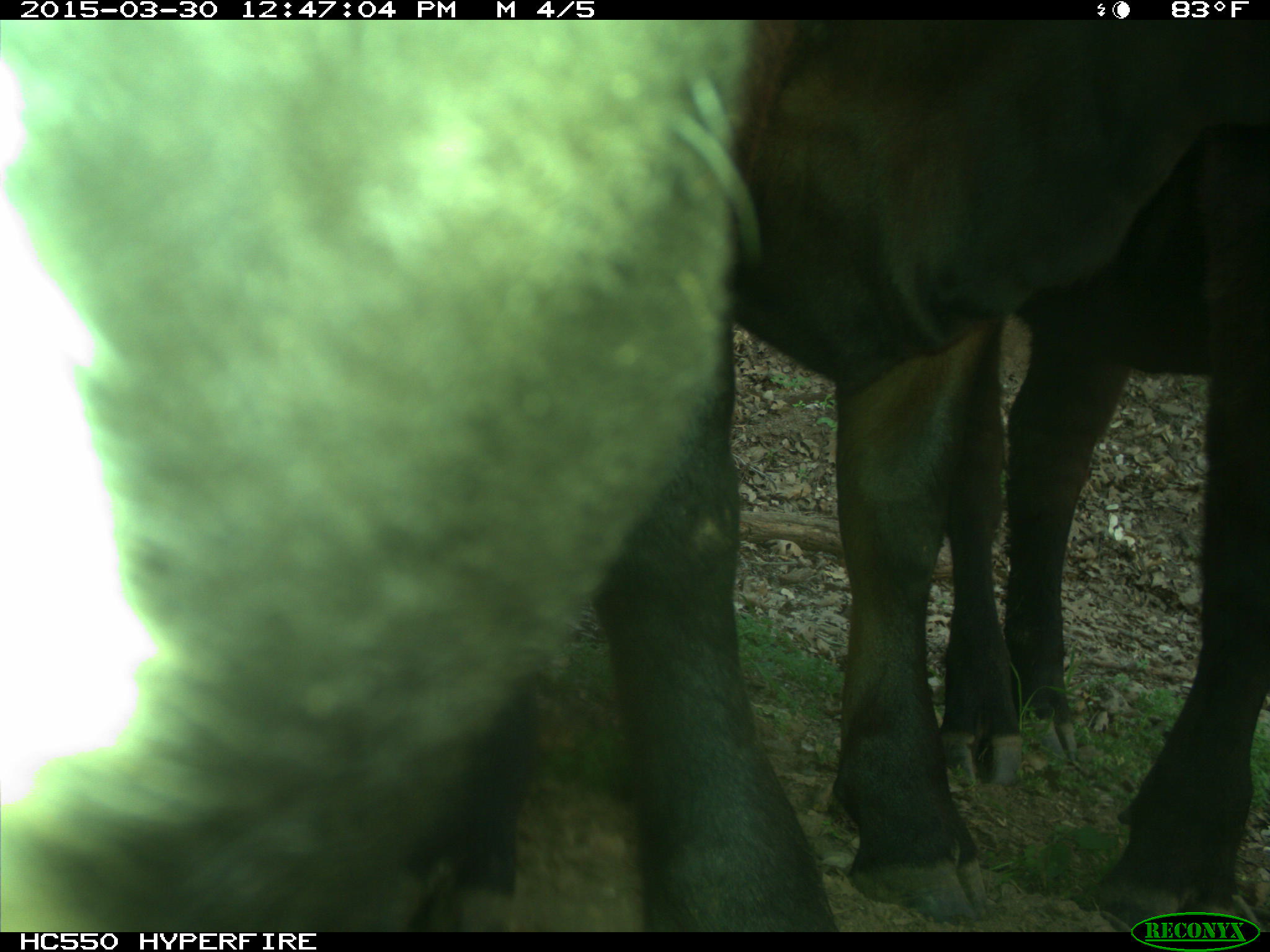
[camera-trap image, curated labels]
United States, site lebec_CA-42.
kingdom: Animalia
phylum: Chordata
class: Mammalia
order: Artiodactyla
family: Bovidae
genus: Bos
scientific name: Bos taurus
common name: domestic cow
Bos taurus (domestic cow).